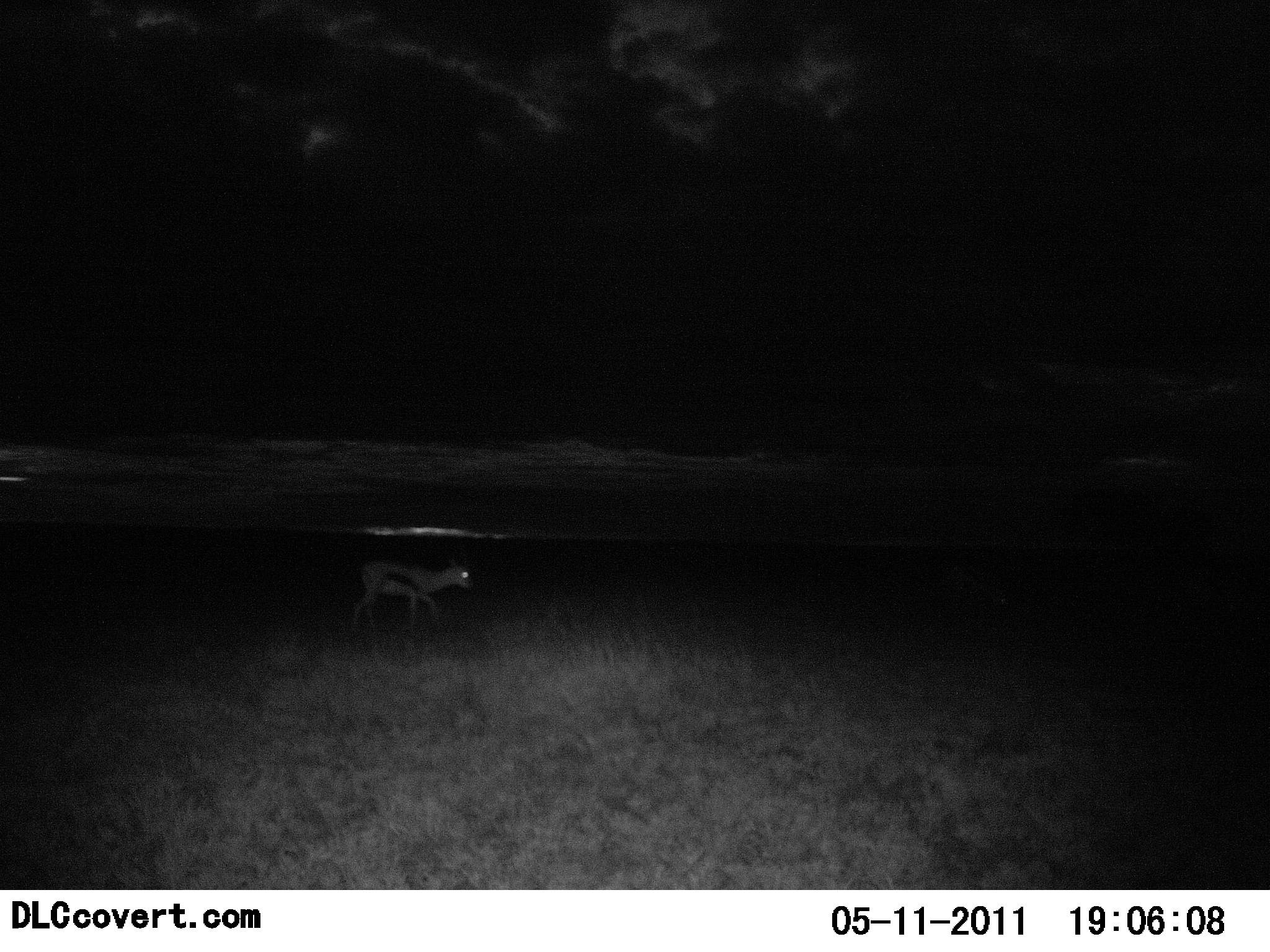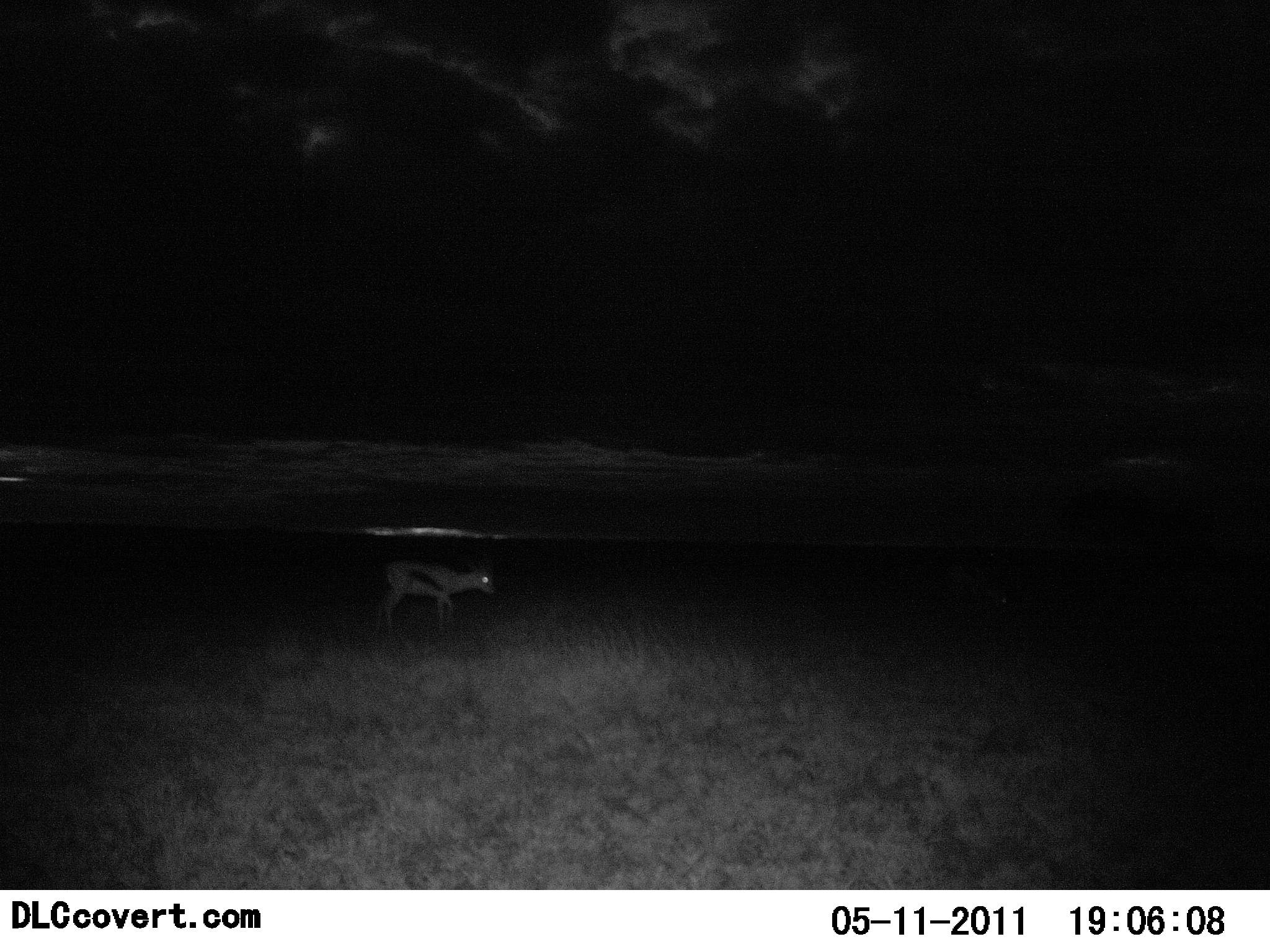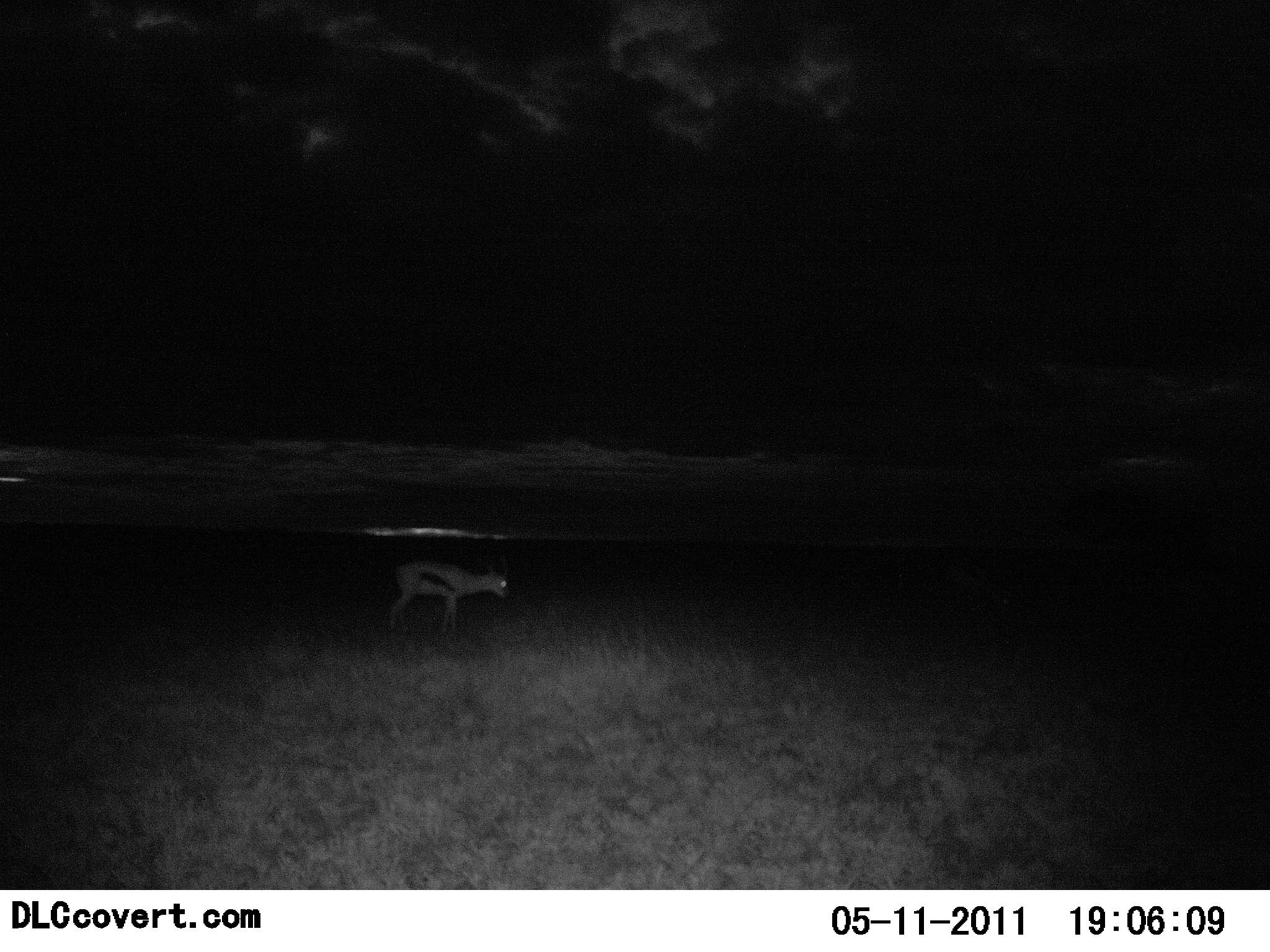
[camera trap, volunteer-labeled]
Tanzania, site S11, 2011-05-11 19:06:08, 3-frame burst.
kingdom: Animalia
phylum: Chordata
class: Mammalia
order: Artiodactyla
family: Bovidae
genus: Eudorcas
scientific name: Eudorcas thomsonii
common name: thomson's gazelle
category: gazellethomsons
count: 1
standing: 8%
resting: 0%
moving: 92%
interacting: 0%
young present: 0%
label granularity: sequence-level